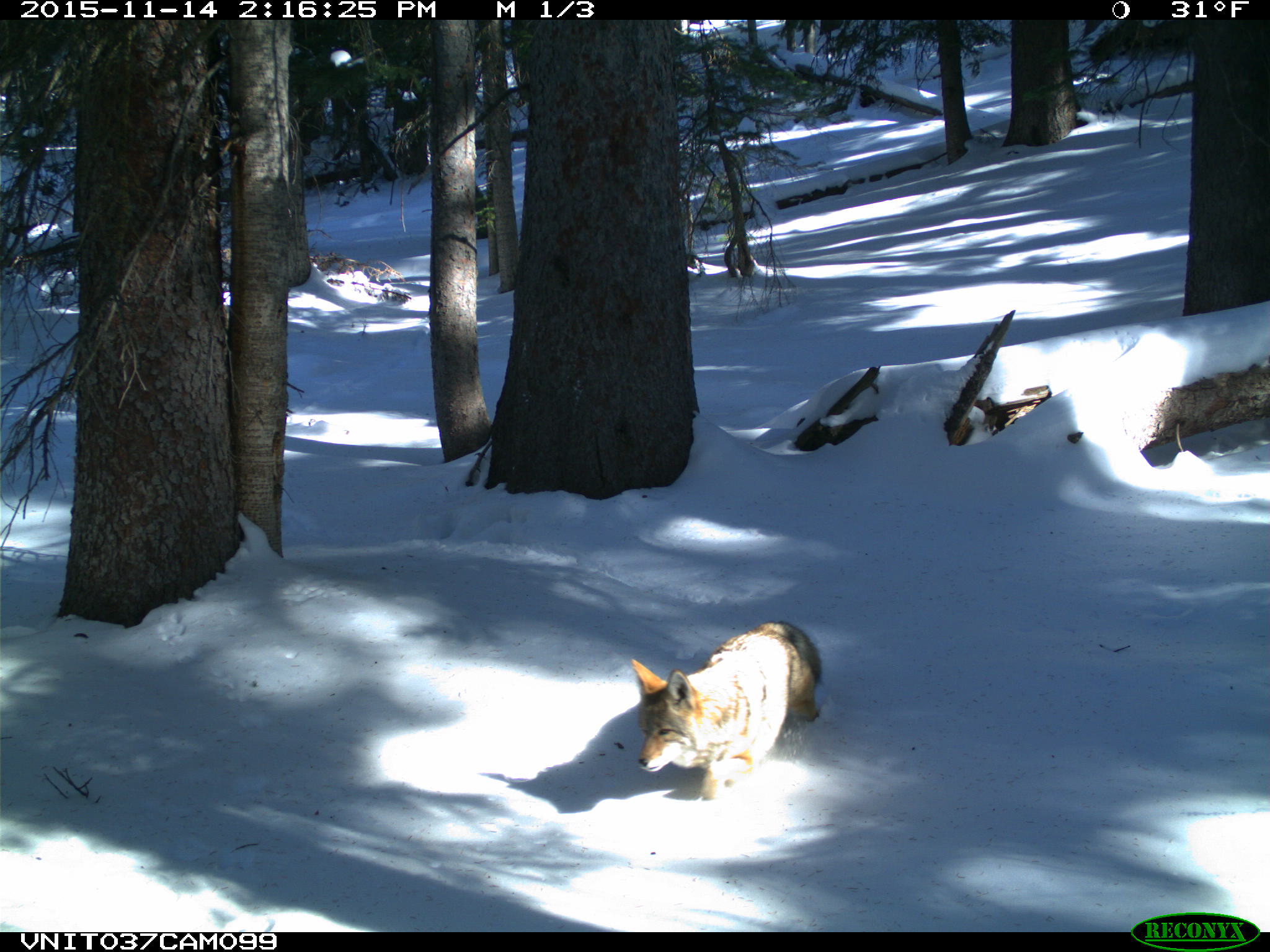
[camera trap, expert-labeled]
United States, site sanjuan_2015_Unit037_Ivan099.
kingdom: Animalia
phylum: Chordata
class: Mammalia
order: Carnivora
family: Canidae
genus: Canis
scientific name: Canis latrans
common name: coyote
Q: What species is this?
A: Canis latrans (coyote).